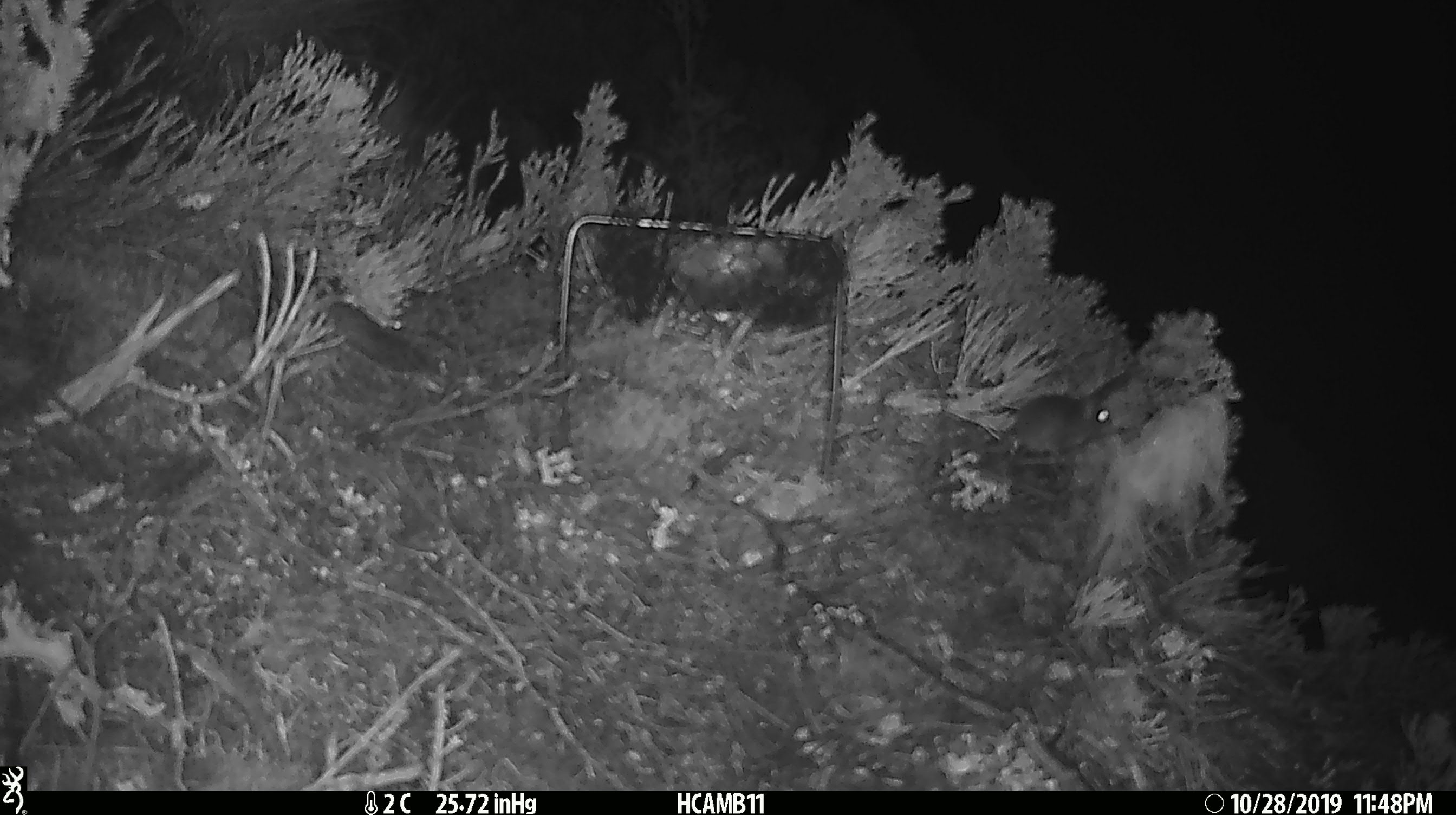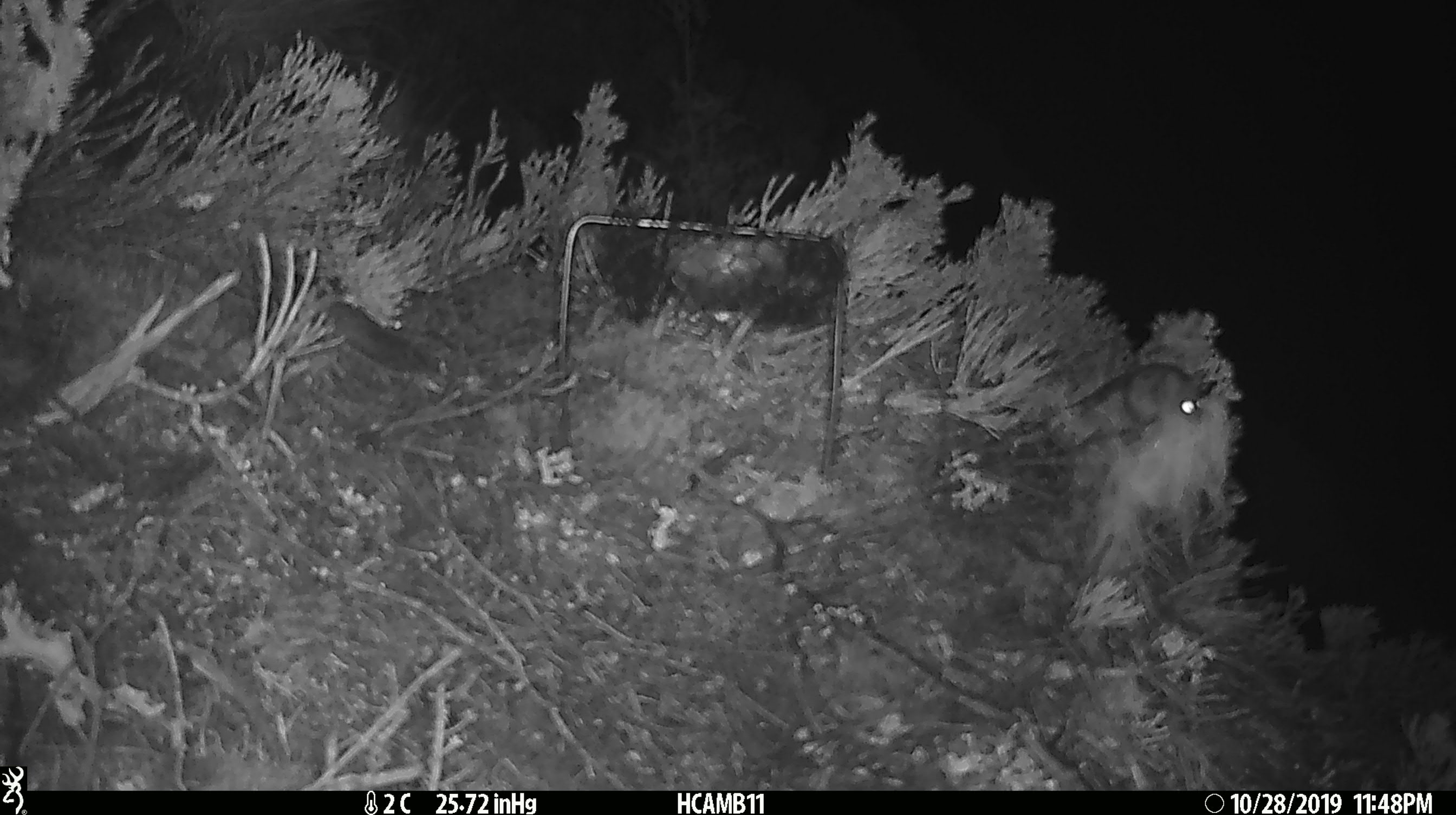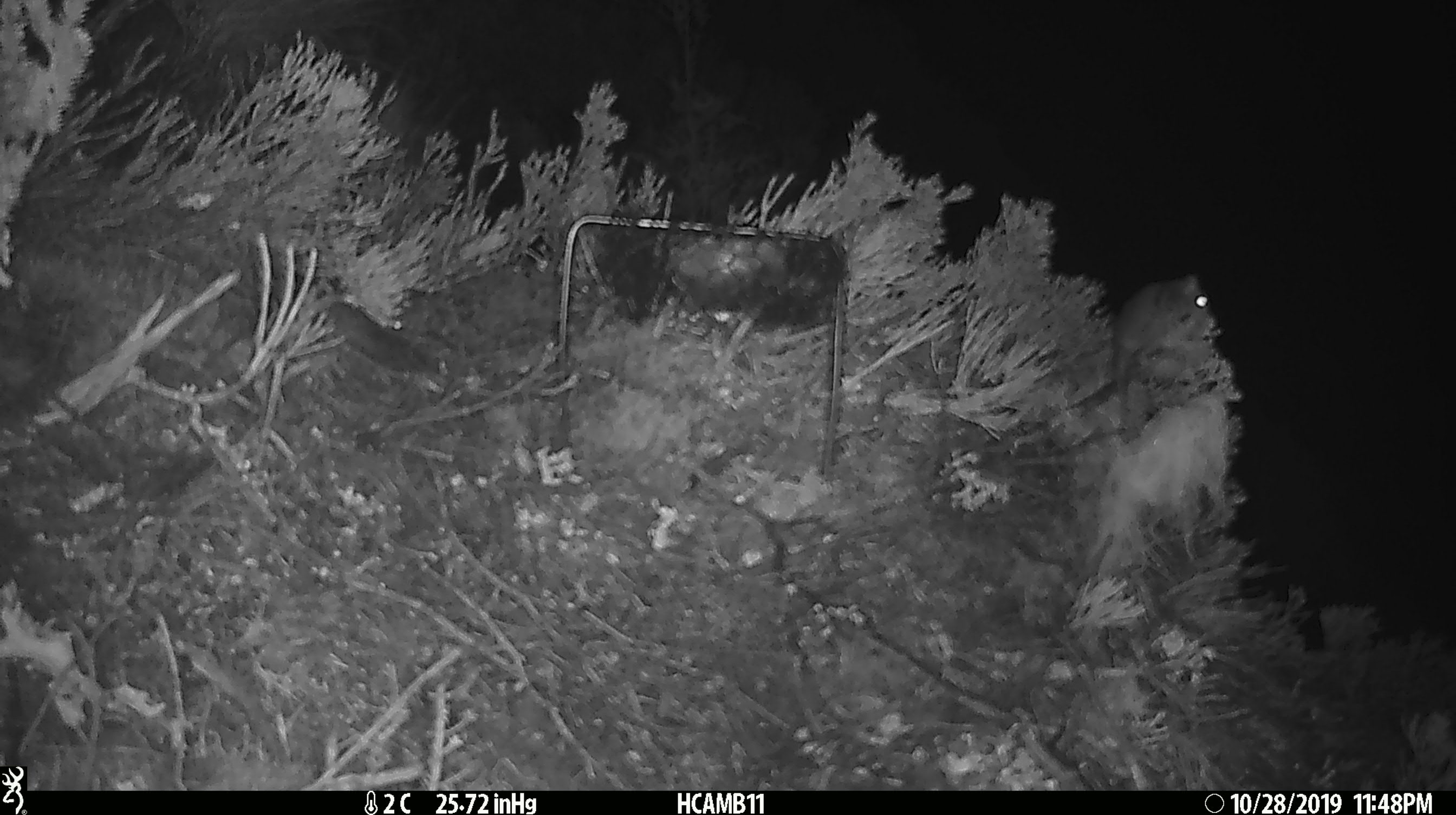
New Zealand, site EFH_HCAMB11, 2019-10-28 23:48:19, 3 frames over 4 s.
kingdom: Animalia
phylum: Chordata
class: Mammalia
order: Rodentia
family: Muridae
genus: Mus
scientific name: Mus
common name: mouse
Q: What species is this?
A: Mouse (Mus).